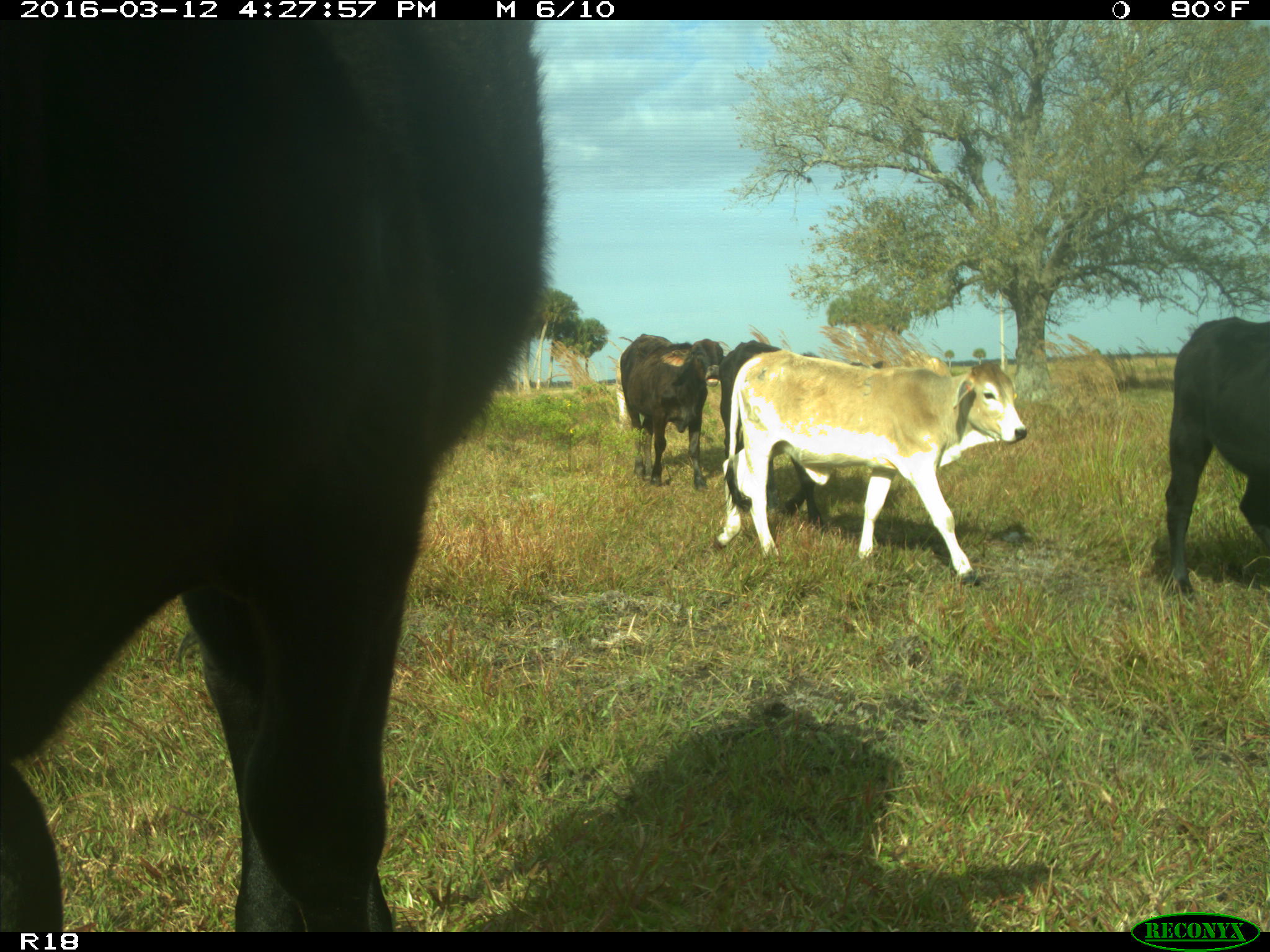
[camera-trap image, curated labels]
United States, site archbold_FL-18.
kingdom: Animalia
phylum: Chordata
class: Mammalia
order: Artiodactyla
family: Bovidae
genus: Bos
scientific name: Bos taurus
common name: domestic cow